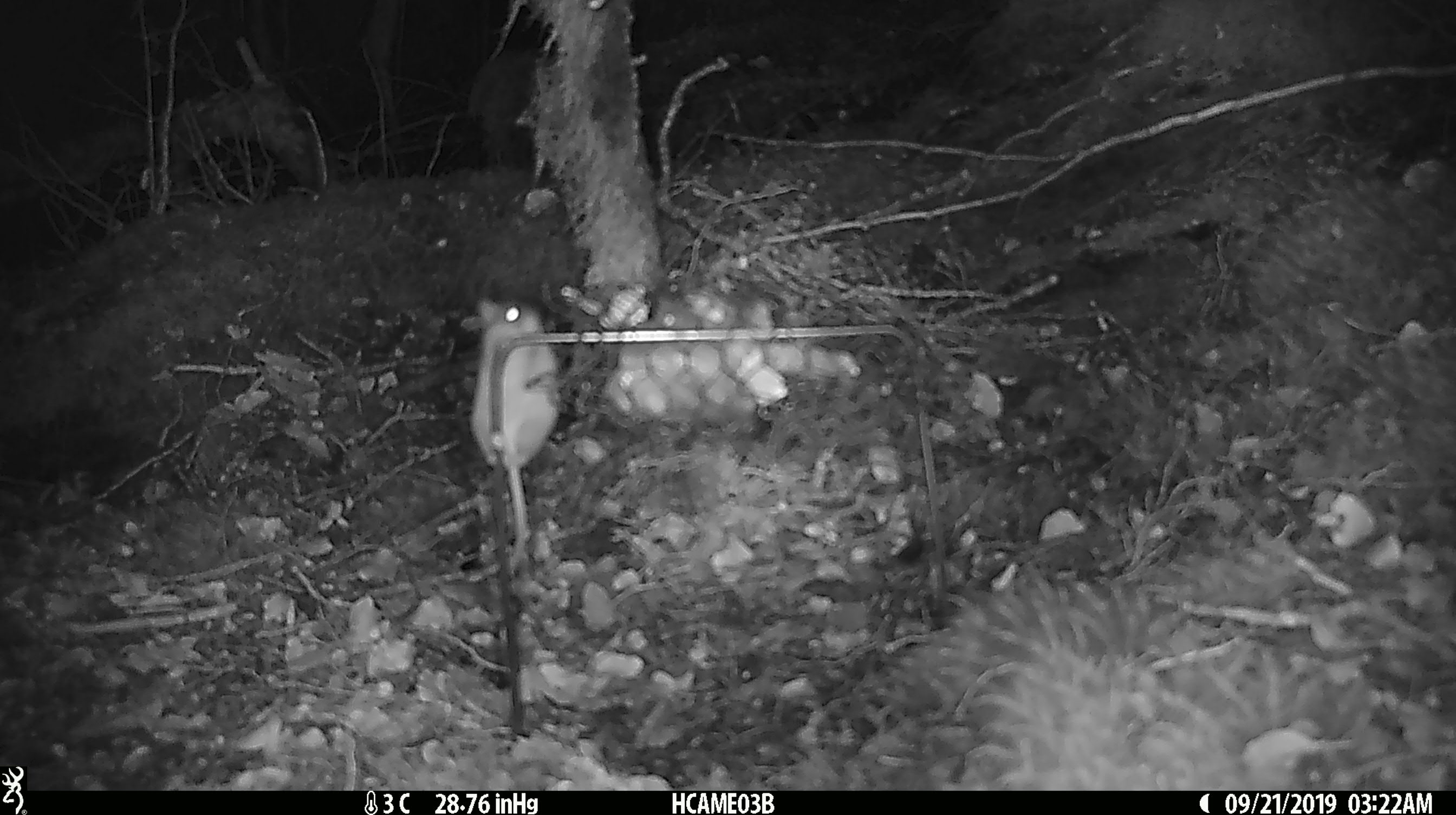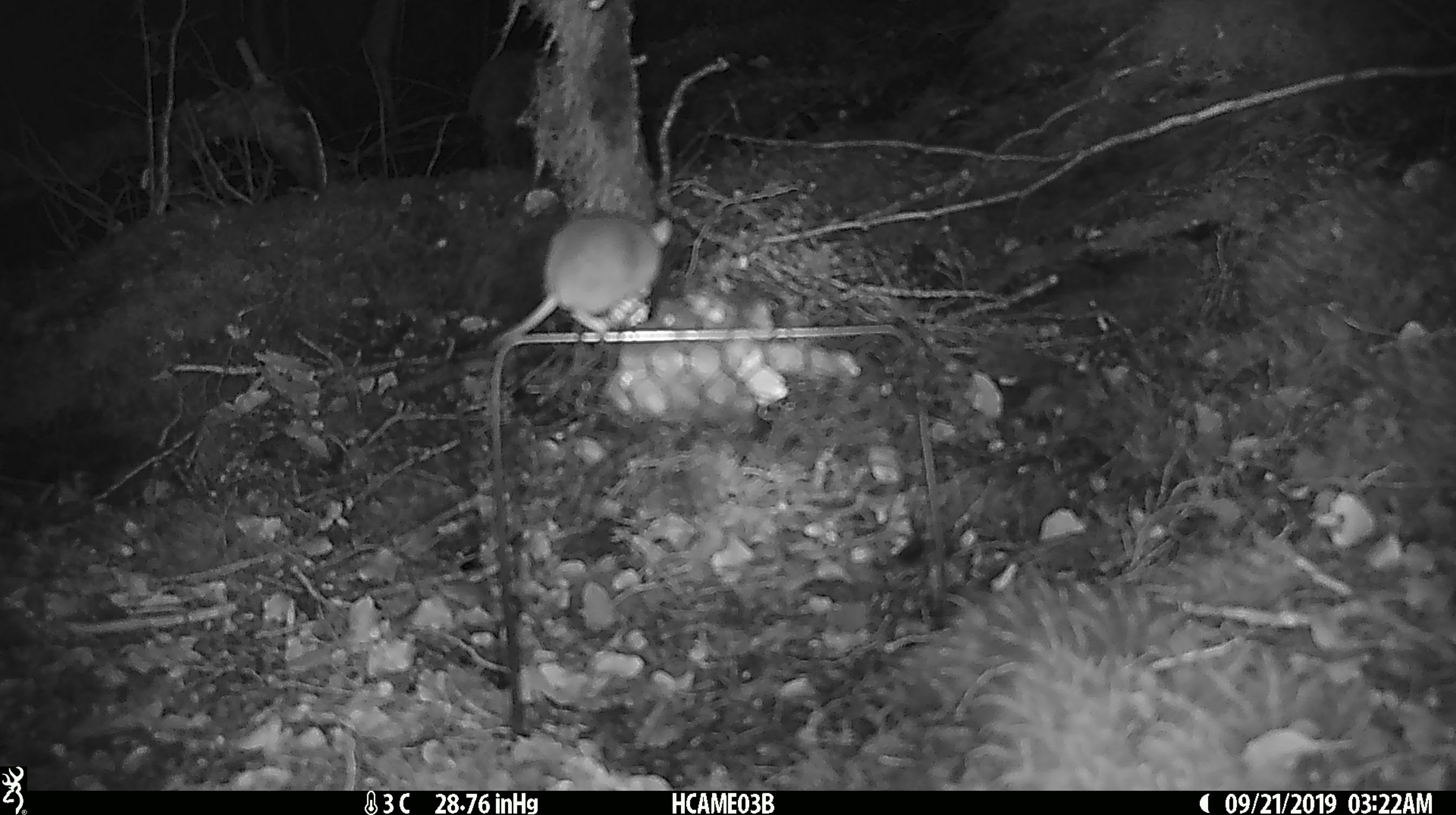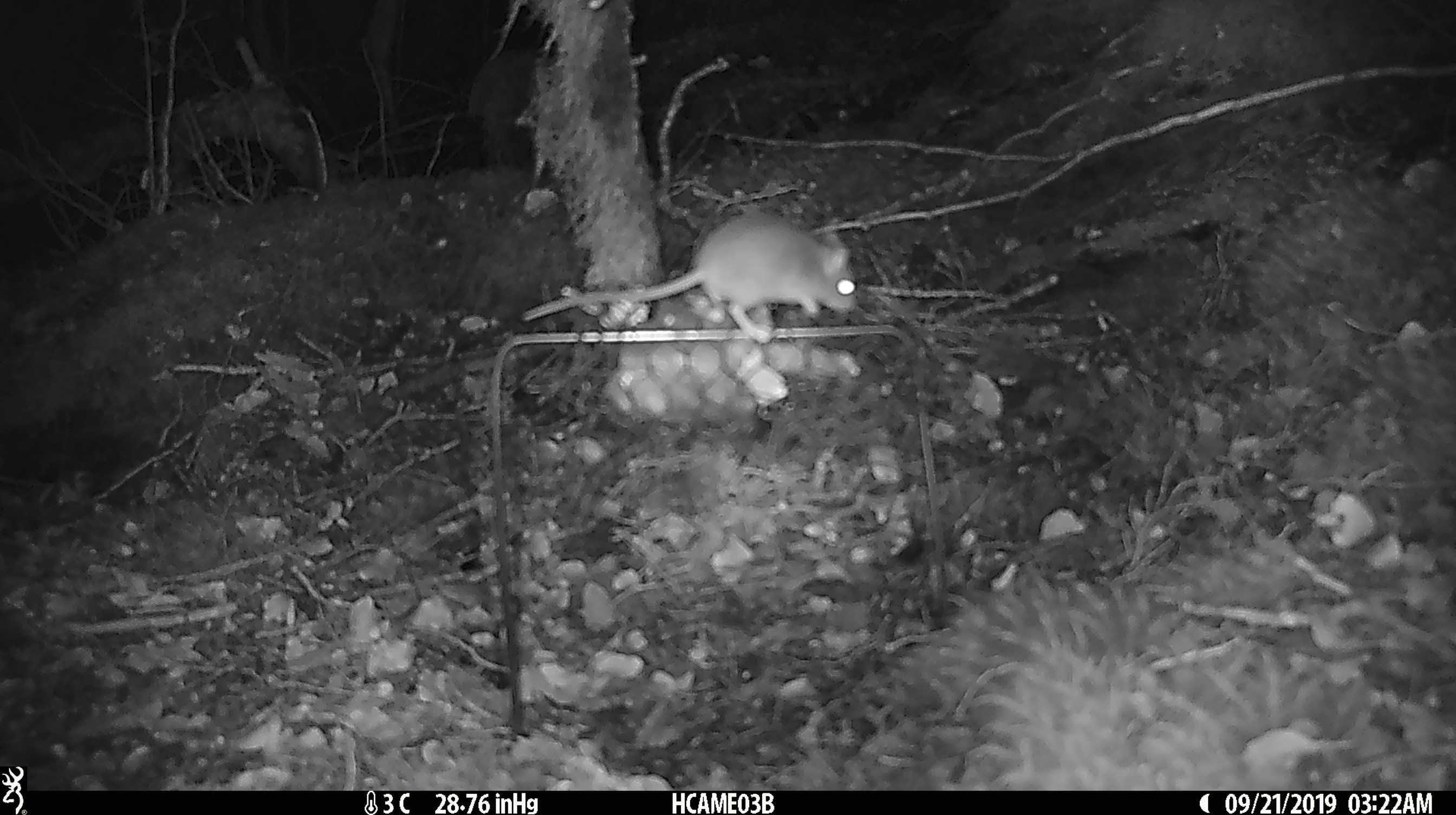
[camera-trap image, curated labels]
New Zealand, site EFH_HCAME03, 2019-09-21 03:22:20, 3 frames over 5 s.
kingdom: Animalia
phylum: Chordata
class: Mammalia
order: Rodentia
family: Muridae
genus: Mus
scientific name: Mus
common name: mouse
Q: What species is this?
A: Mouse (Mus).